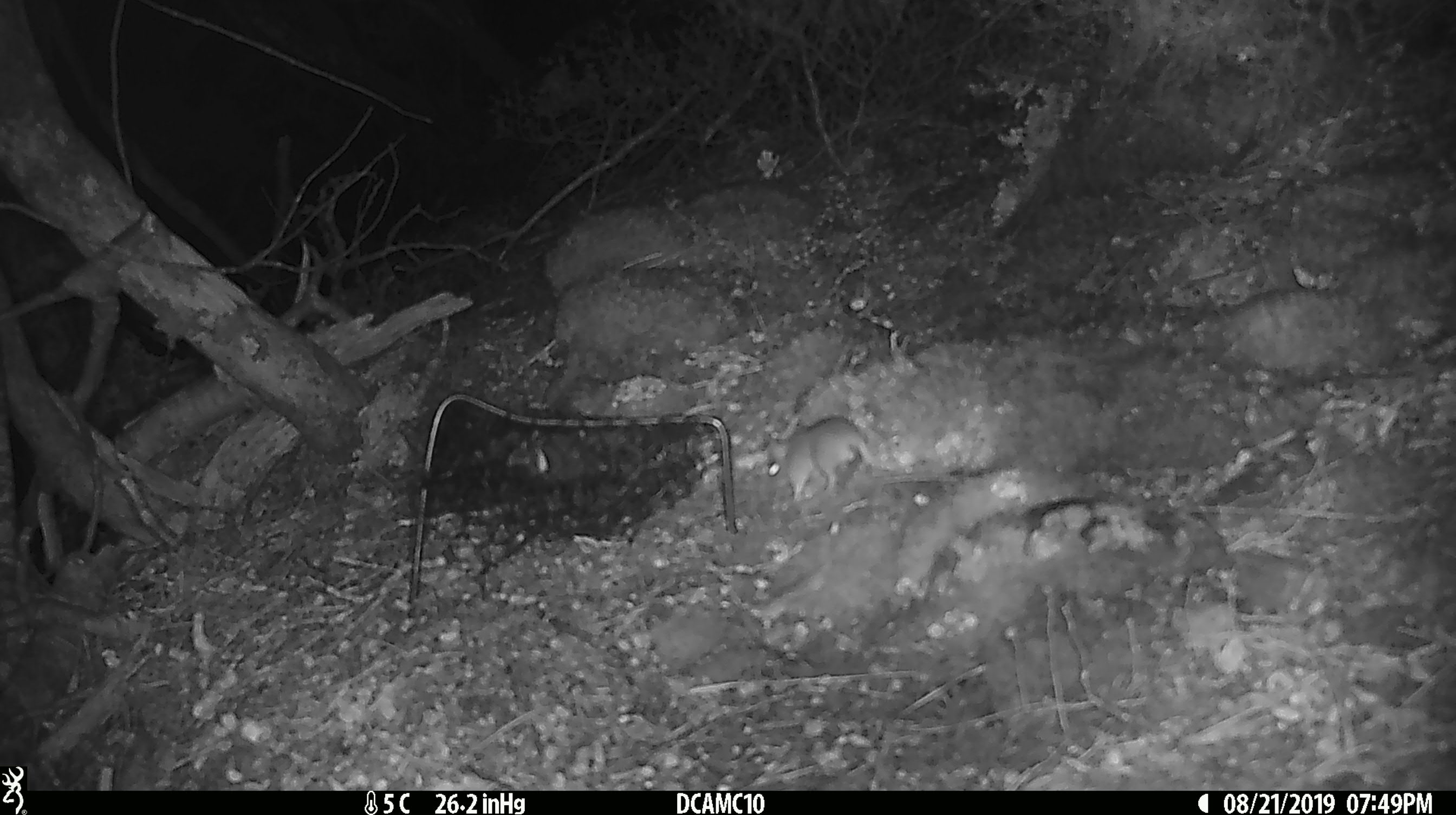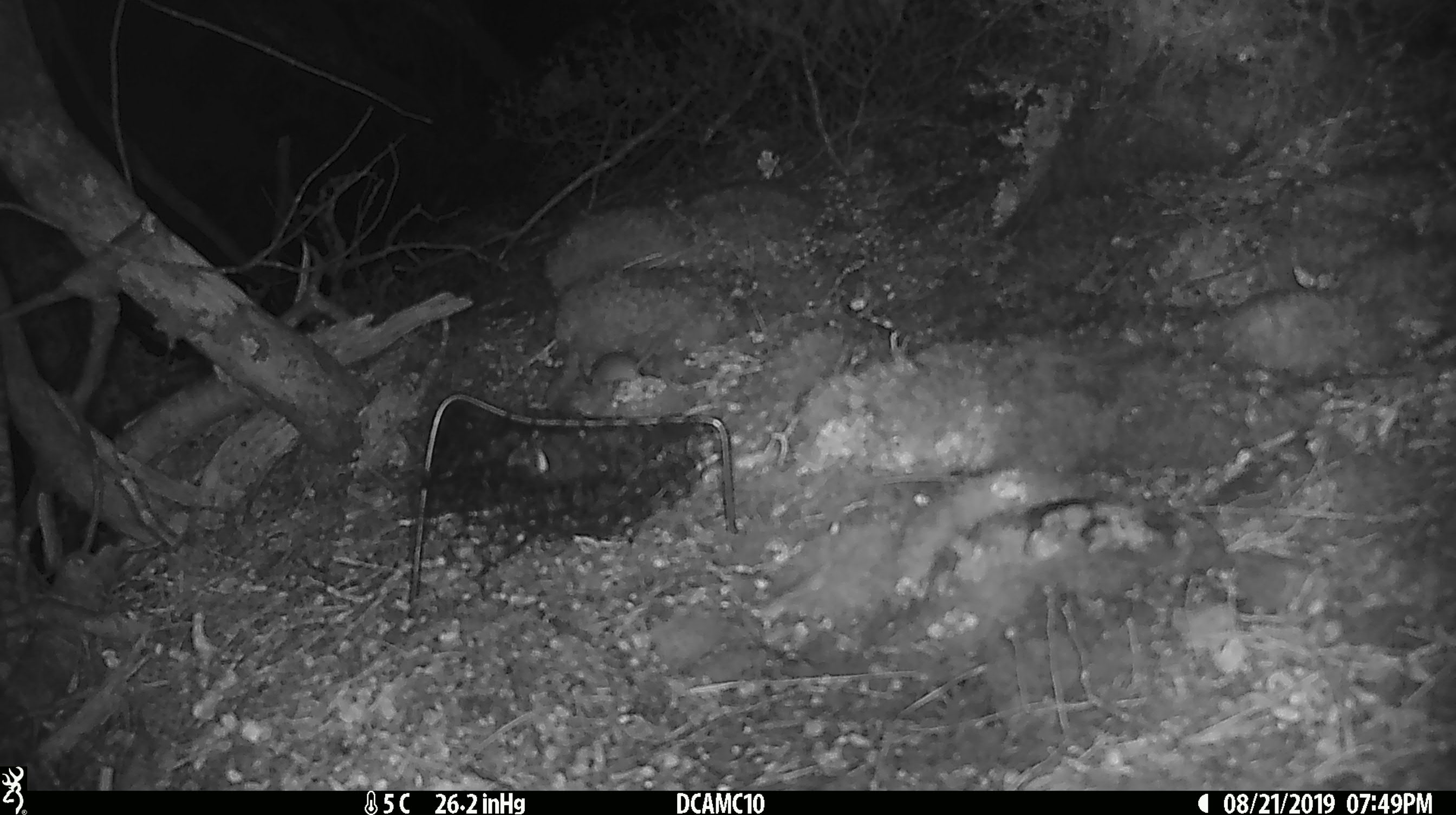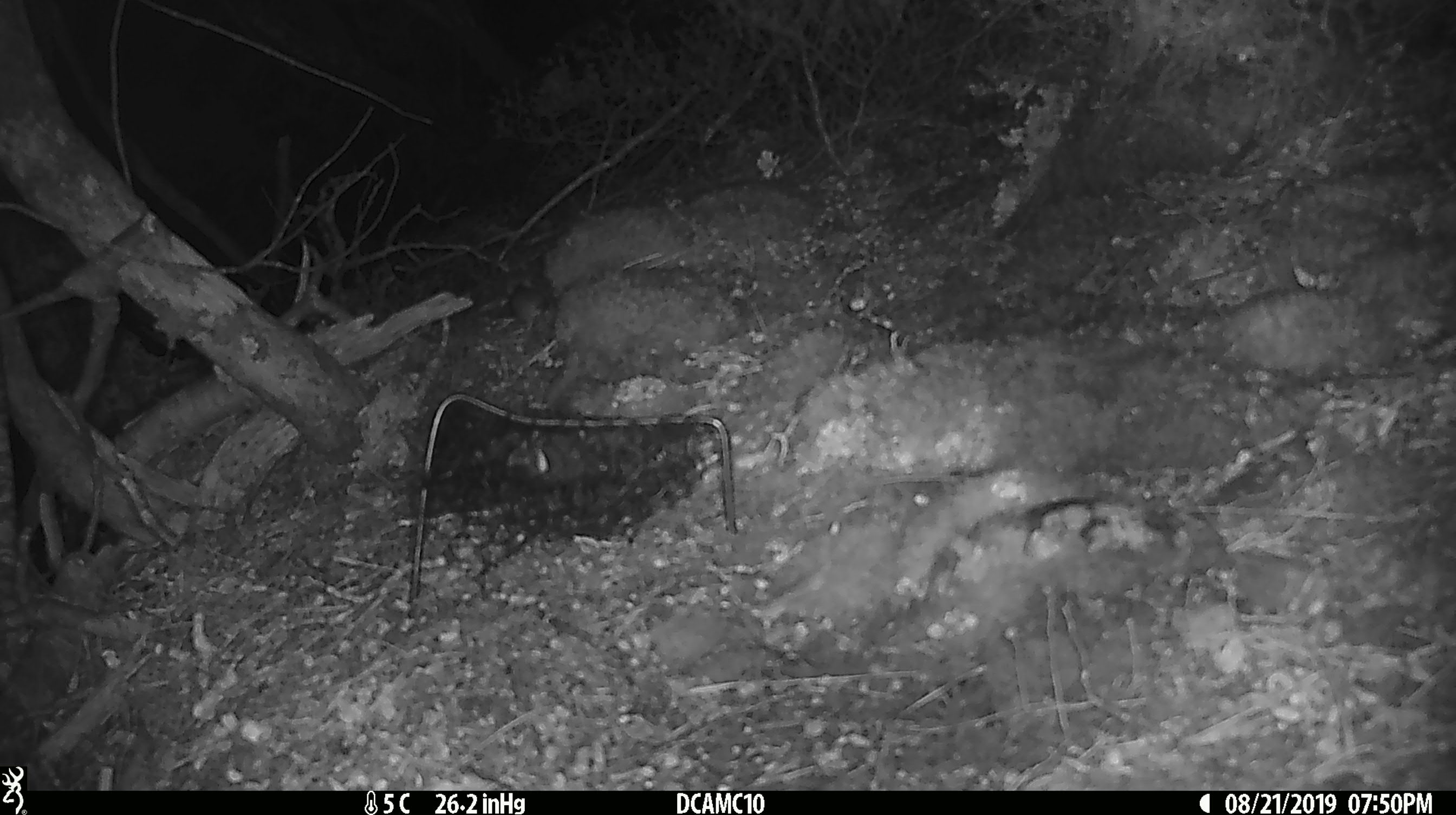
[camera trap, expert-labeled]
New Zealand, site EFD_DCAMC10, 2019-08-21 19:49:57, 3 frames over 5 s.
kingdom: Animalia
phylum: Chordata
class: Mammalia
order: Rodentia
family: Muridae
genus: Mus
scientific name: Mus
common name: mouse